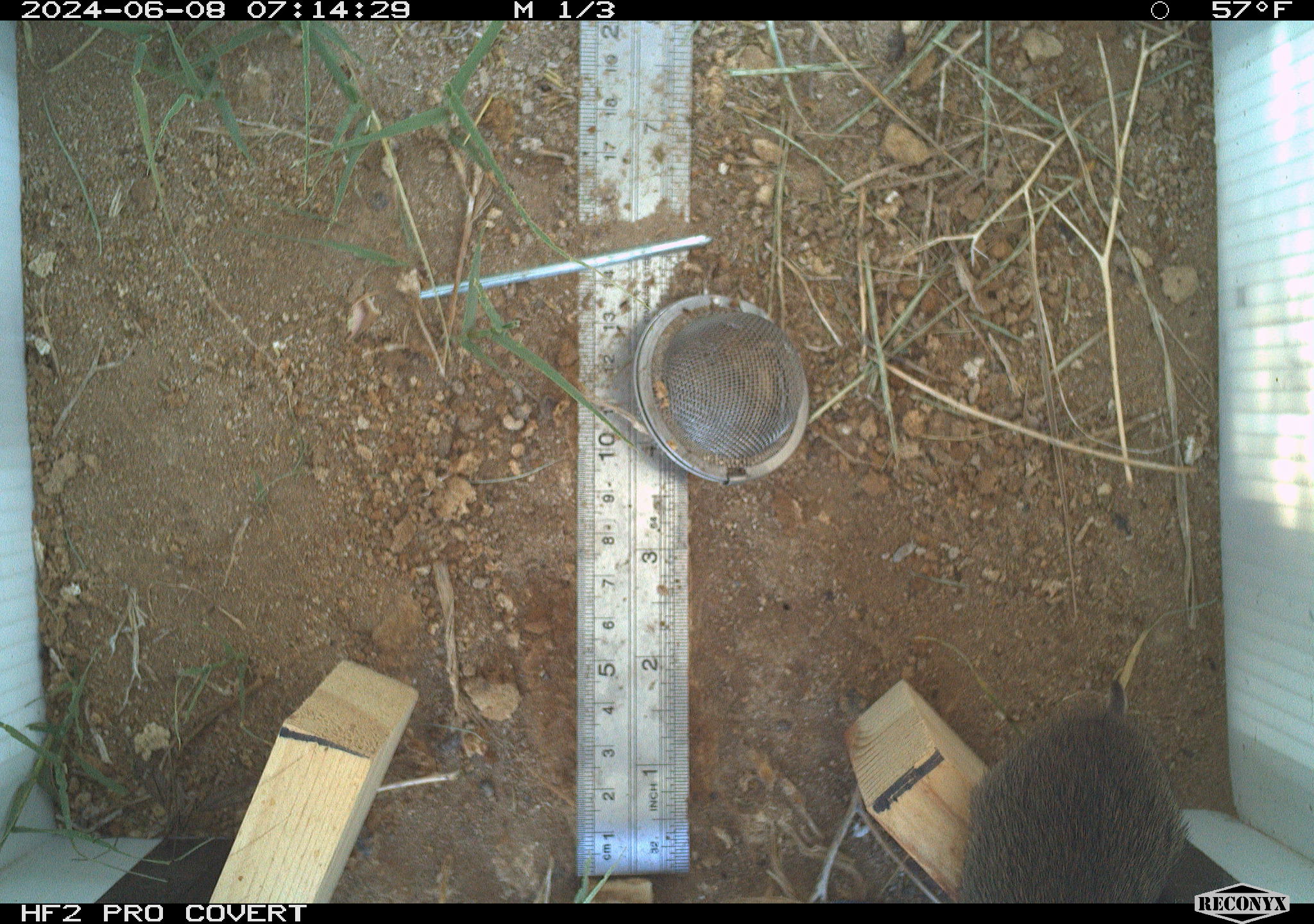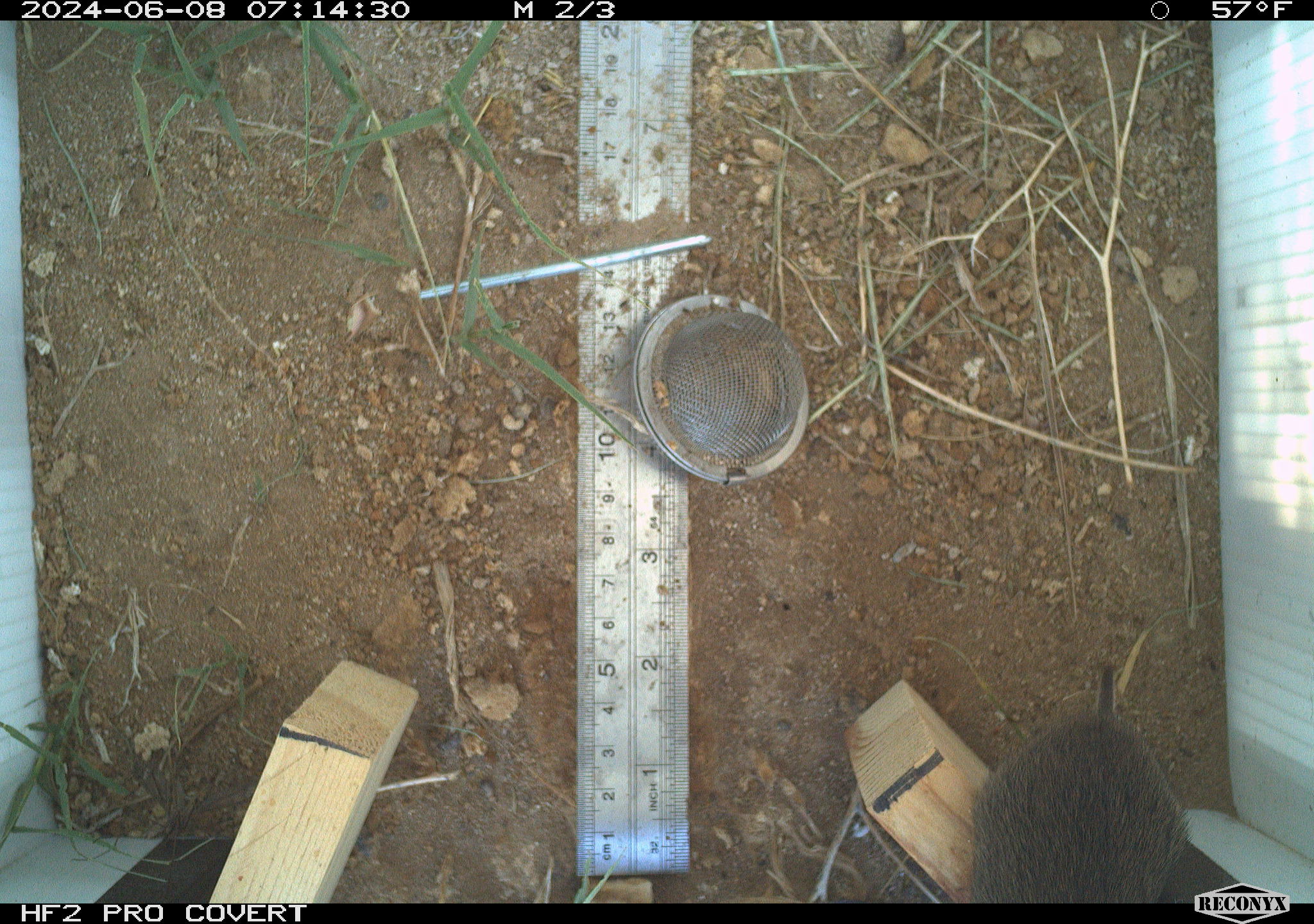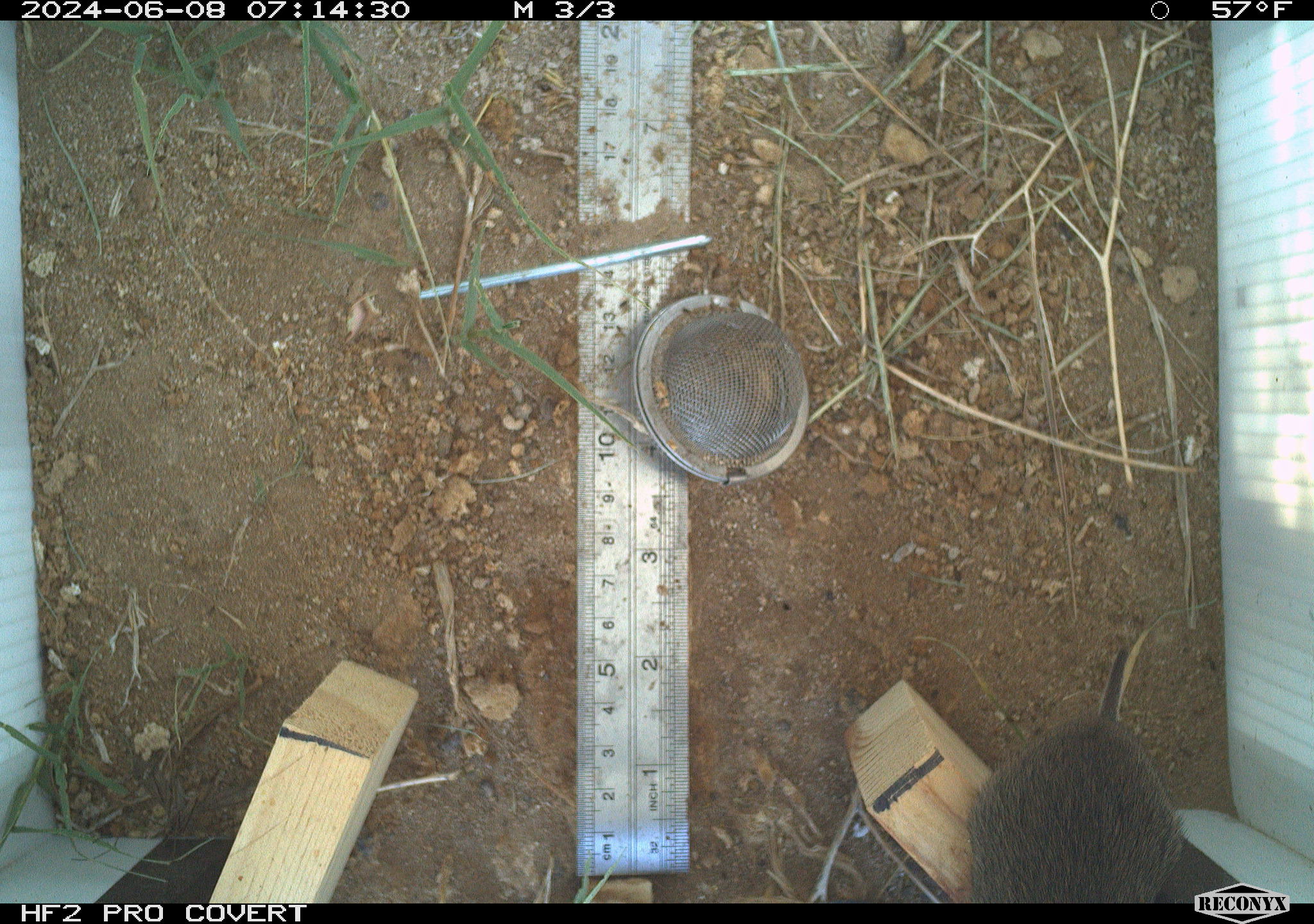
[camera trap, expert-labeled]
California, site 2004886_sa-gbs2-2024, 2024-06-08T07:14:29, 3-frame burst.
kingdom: Animalia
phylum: Chordata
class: Mammalia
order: Rodentia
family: Cricetidae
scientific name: Arvicolinae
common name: voles, lemmings, and muskrats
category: arvicolinae subfamily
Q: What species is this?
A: Arvicolinae subfamily (voles, lemmings, and muskrats) (Arvicolinae).